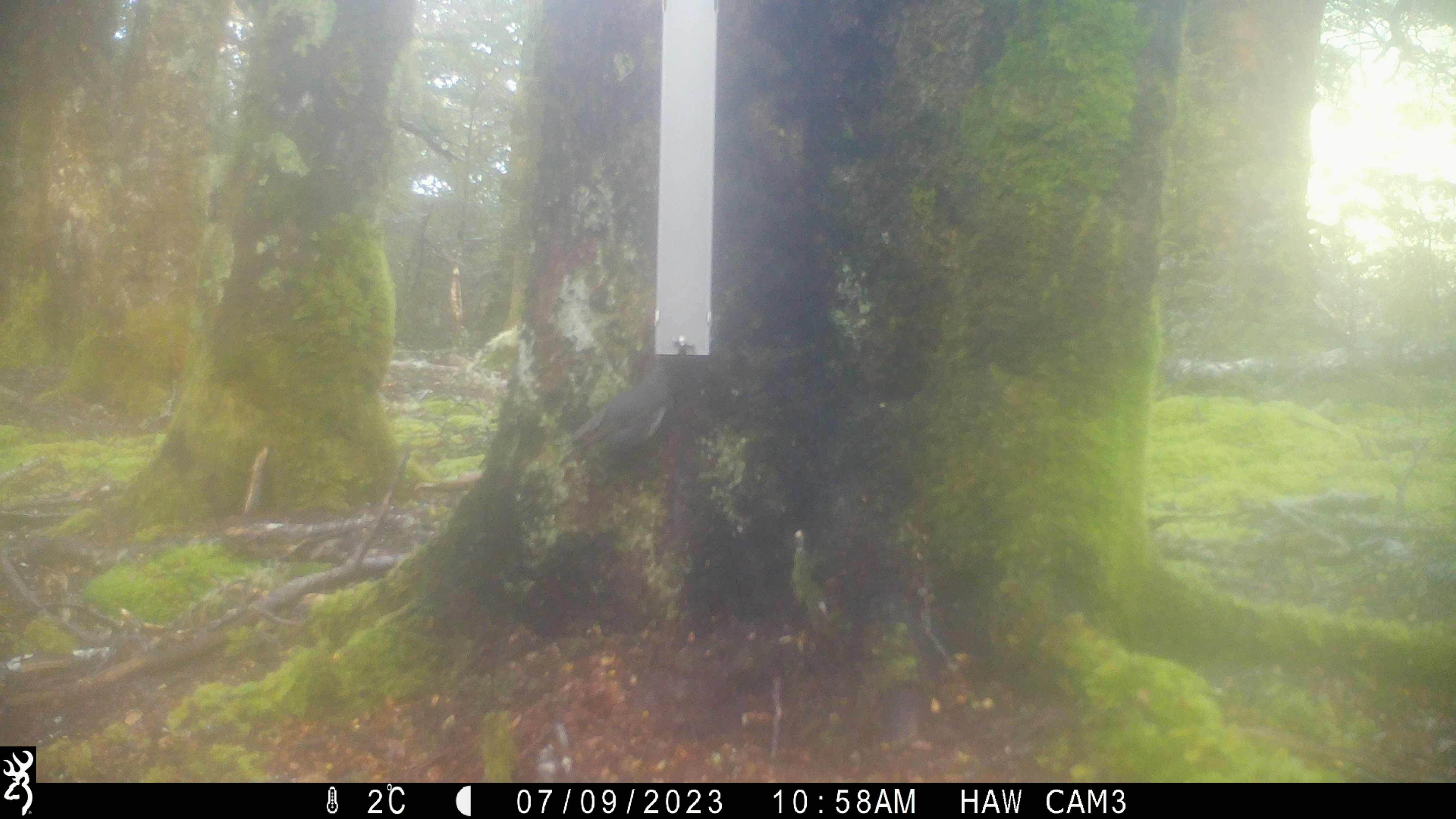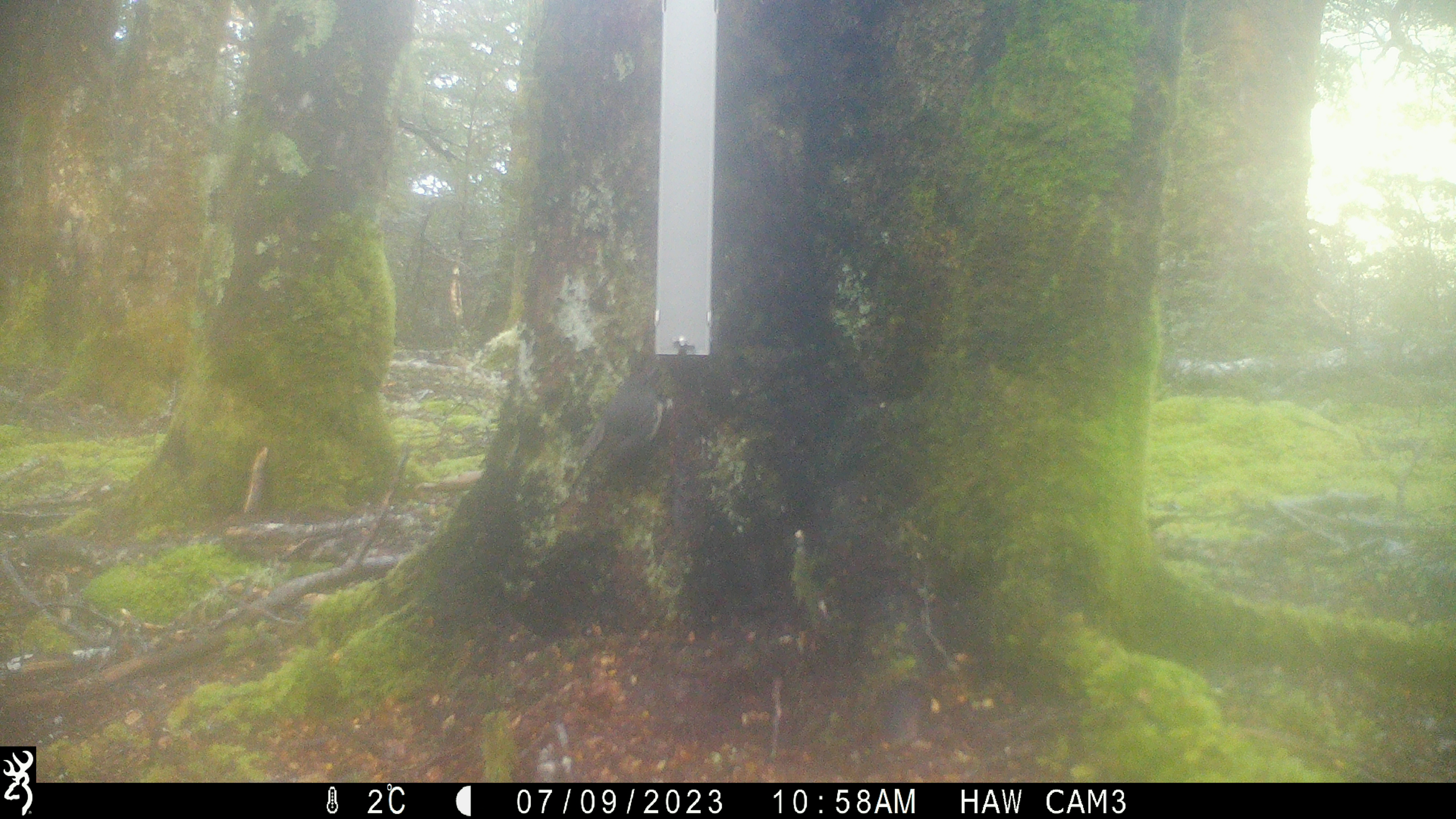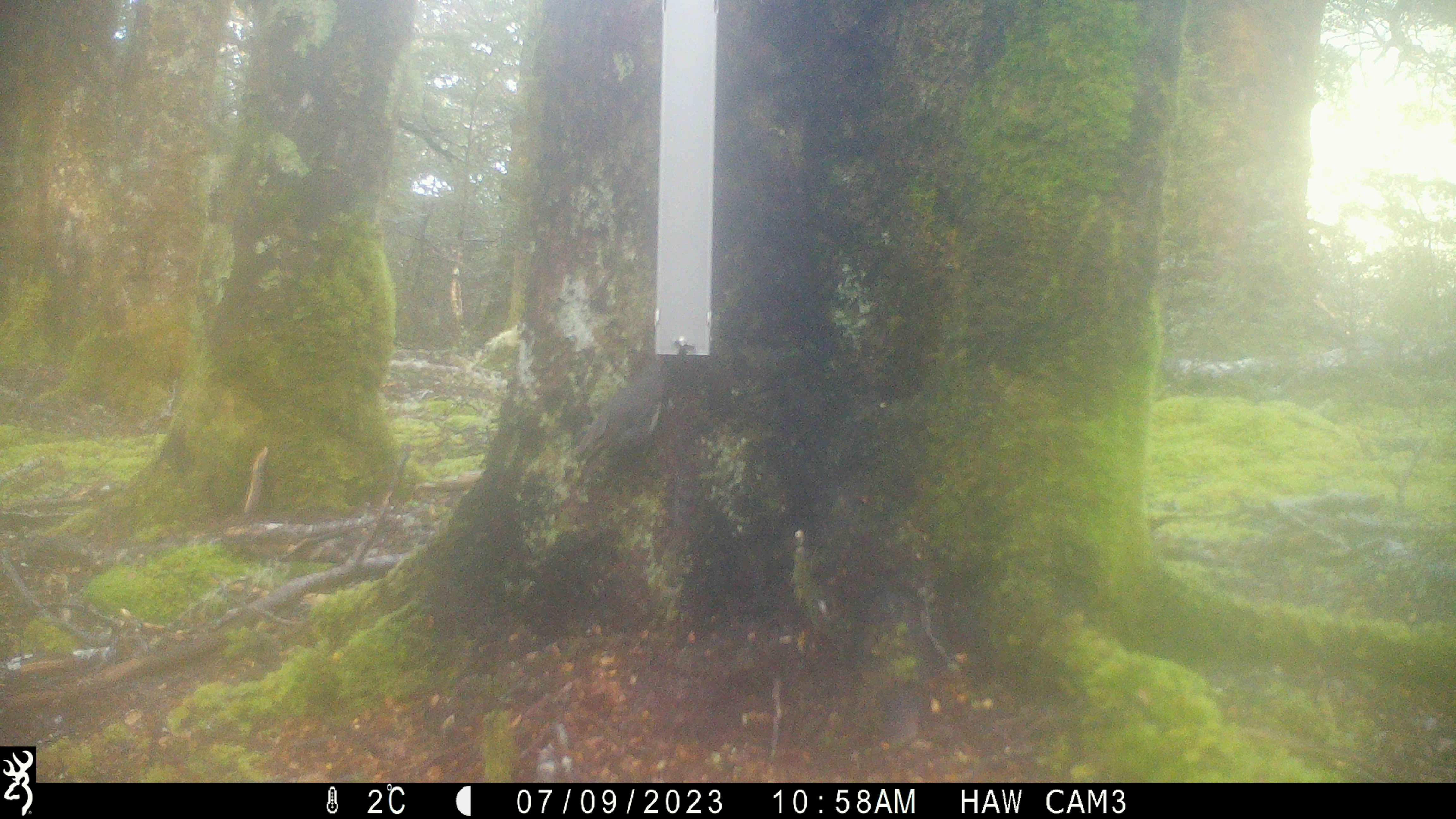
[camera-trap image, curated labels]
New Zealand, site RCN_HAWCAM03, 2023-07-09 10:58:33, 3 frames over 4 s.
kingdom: Animalia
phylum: Chordata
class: Aves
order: Passeriformes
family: Petroicidae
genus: Petroica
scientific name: Petroica australis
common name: new zealand robin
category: robin